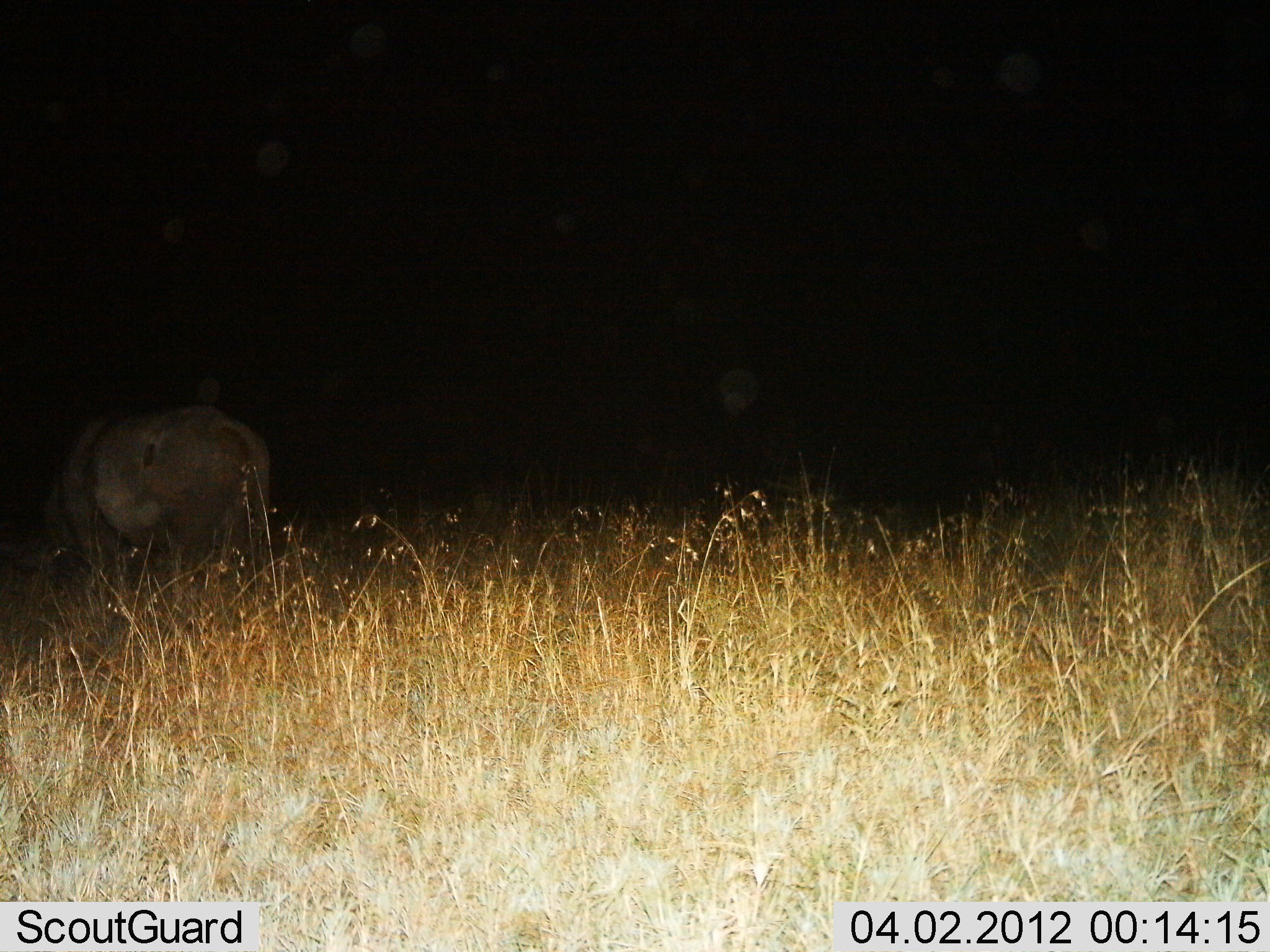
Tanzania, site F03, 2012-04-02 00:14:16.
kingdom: Animalia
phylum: Chordata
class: Mammalia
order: Artiodactyla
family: Bovidae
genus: Connochaetes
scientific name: Connochaetes taurinus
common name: blue wildebeest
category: wildebeest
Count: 1.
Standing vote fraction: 50%.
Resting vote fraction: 0%.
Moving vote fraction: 0%.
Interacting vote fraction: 0%.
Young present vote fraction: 0%.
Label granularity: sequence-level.